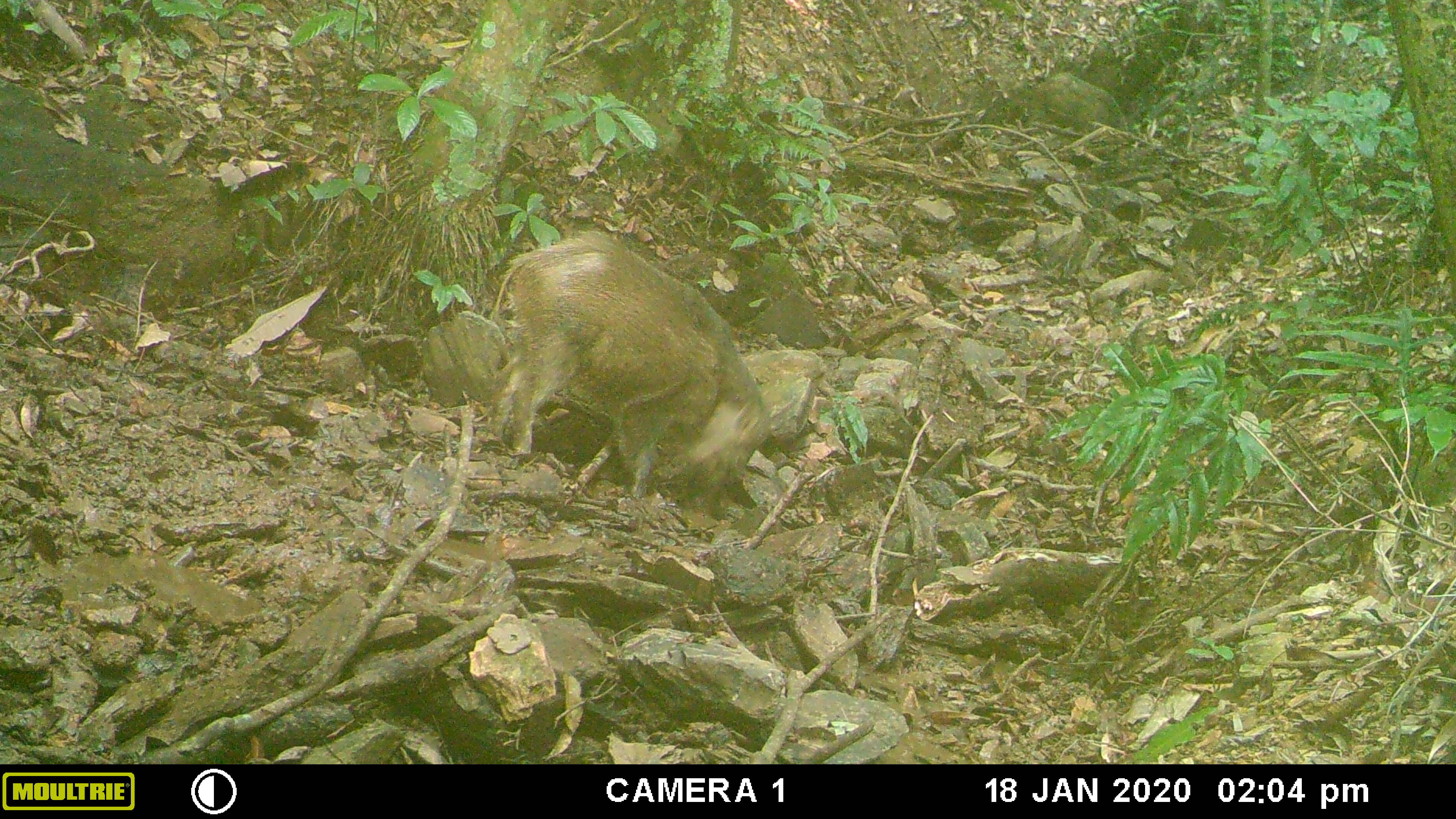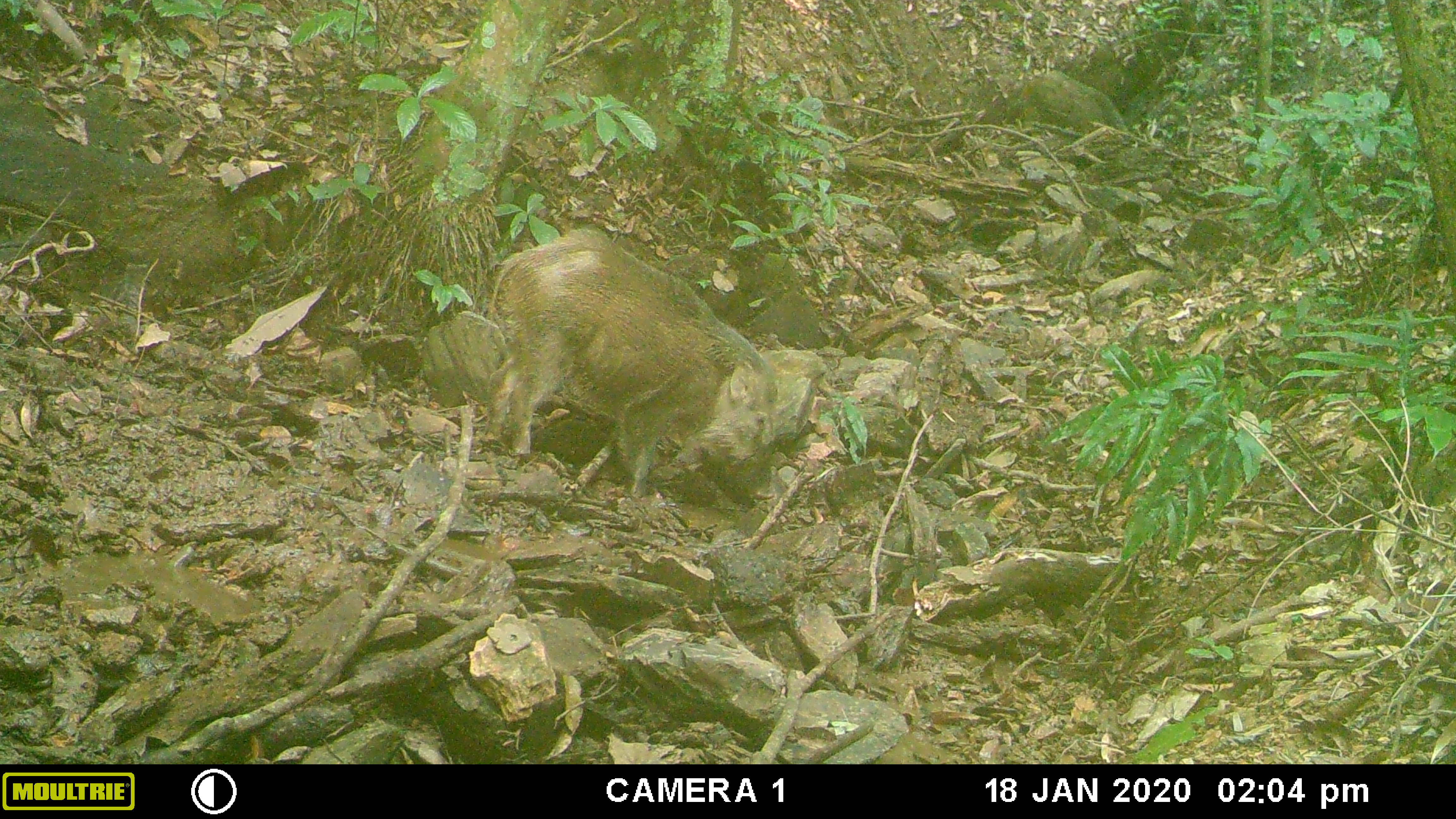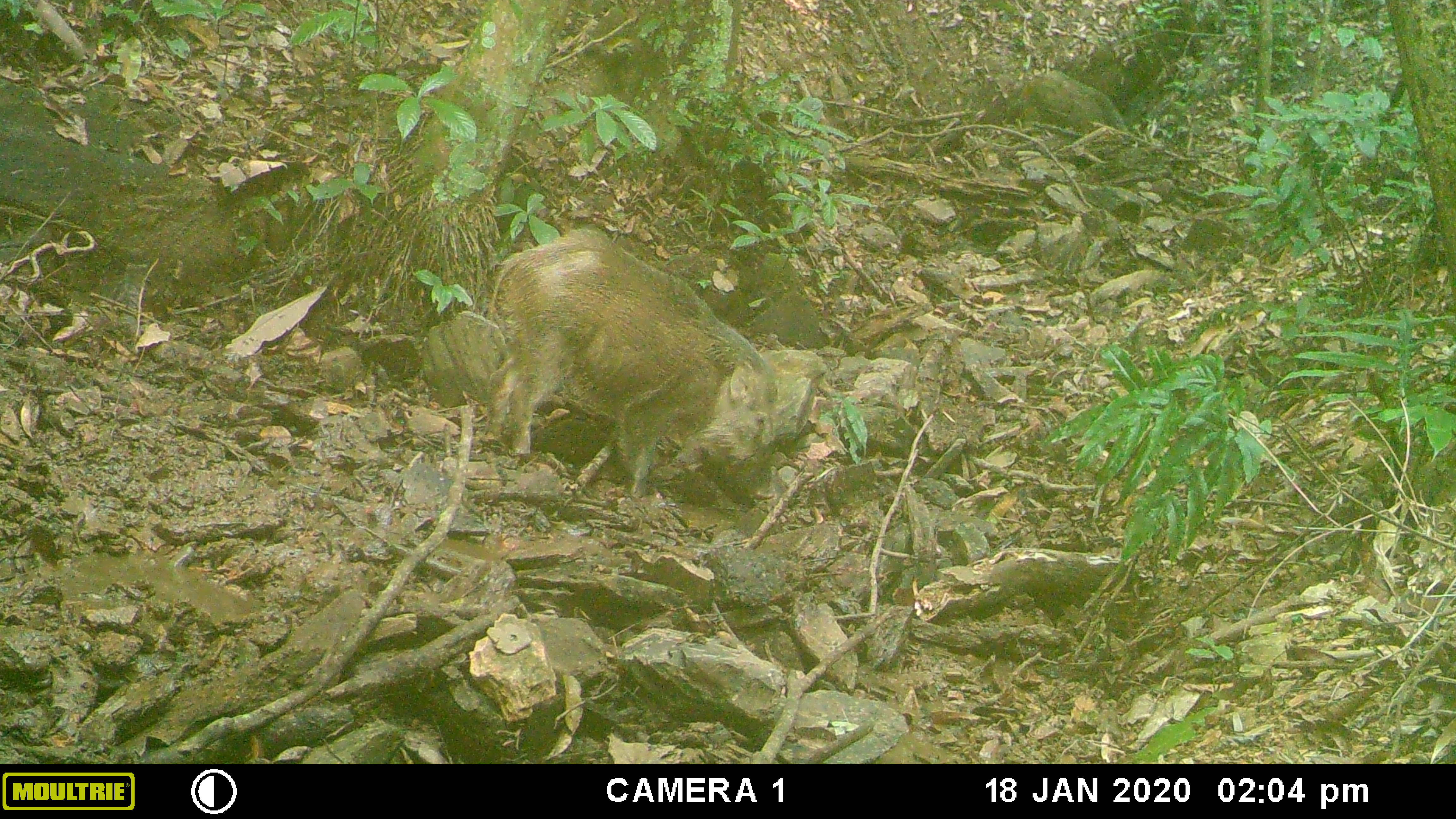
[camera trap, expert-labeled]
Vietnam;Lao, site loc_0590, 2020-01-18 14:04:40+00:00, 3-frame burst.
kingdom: Animalia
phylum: Chordata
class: Mammalia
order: Artiodactyla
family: Suidae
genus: Sus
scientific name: Sus scrofa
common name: eurasian wild pig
Eurasian wild pig (Sus scrofa). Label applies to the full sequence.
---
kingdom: Animalia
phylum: Chordata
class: Aves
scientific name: Aves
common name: bird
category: unidentified bird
Unidentified bird (bird) (Aves). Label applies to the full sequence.